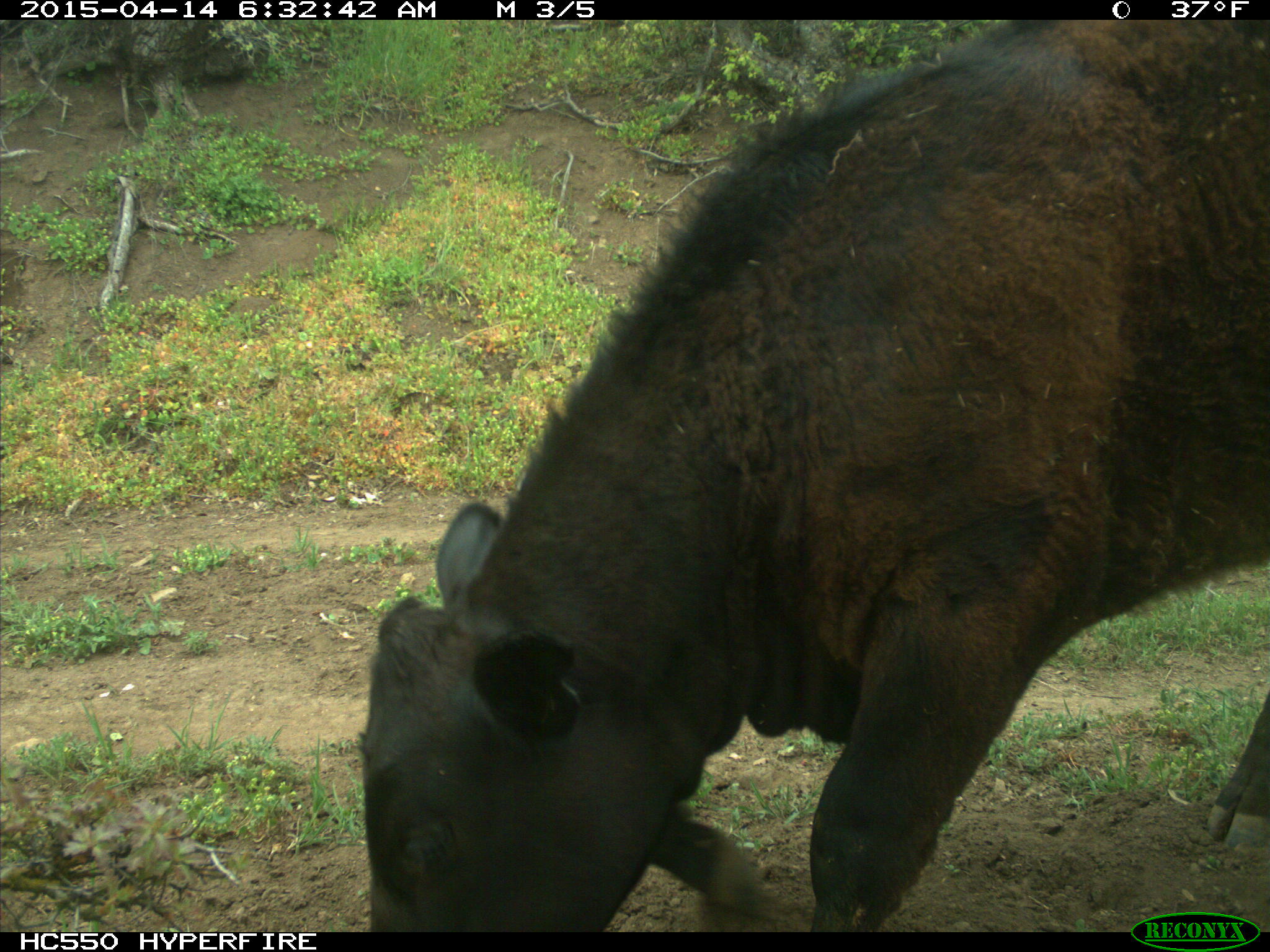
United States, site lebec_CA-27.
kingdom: Animalia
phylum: Chordata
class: Mammalia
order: Artiodactyla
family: Bovidae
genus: Bos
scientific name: Bos taurus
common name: domestic cow